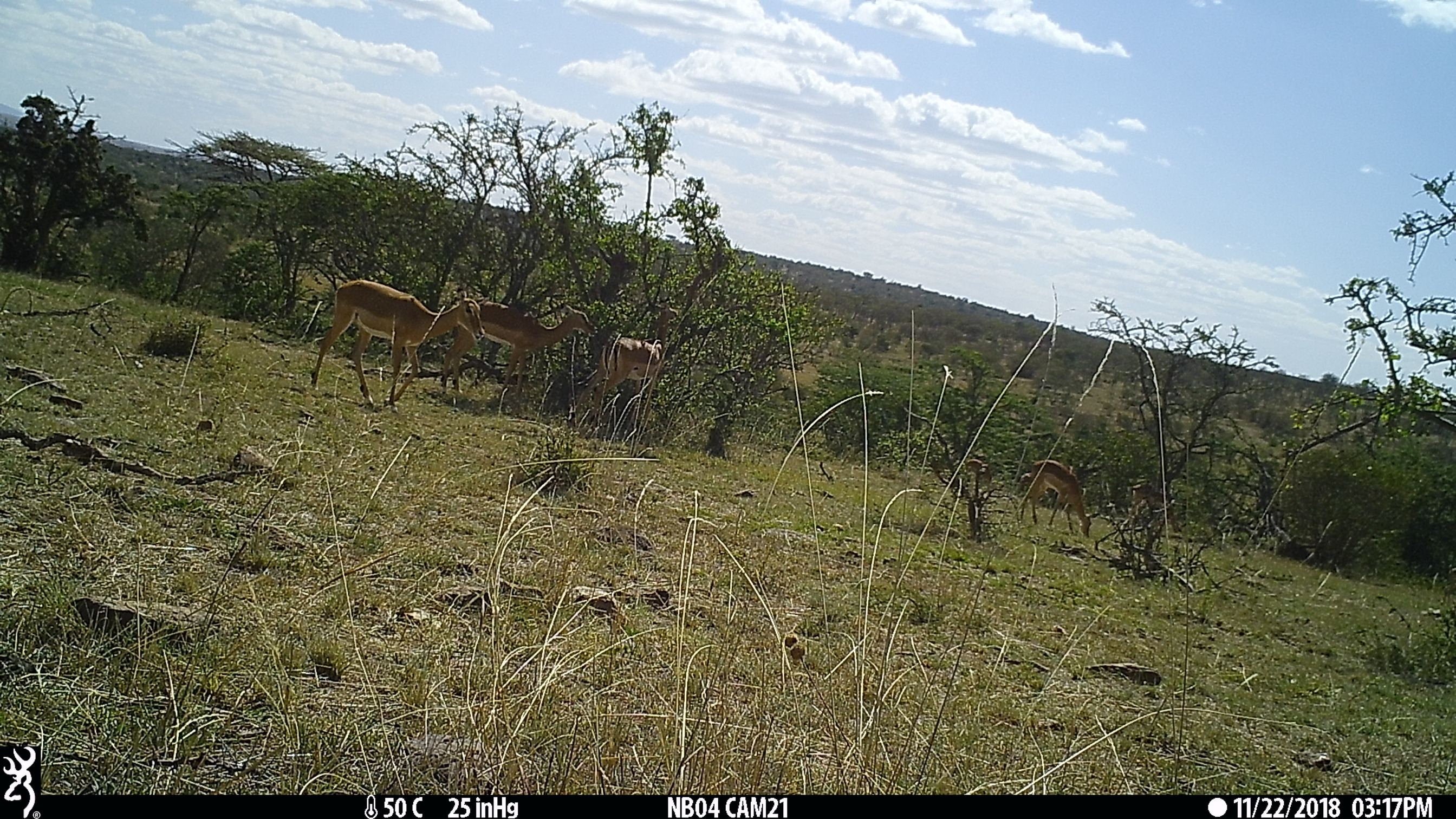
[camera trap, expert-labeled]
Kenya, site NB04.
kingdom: Animalia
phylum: Chordata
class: Mammalia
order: Artiodactyla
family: Bovidae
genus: Aepyceros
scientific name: Aepyceros melampus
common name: impala